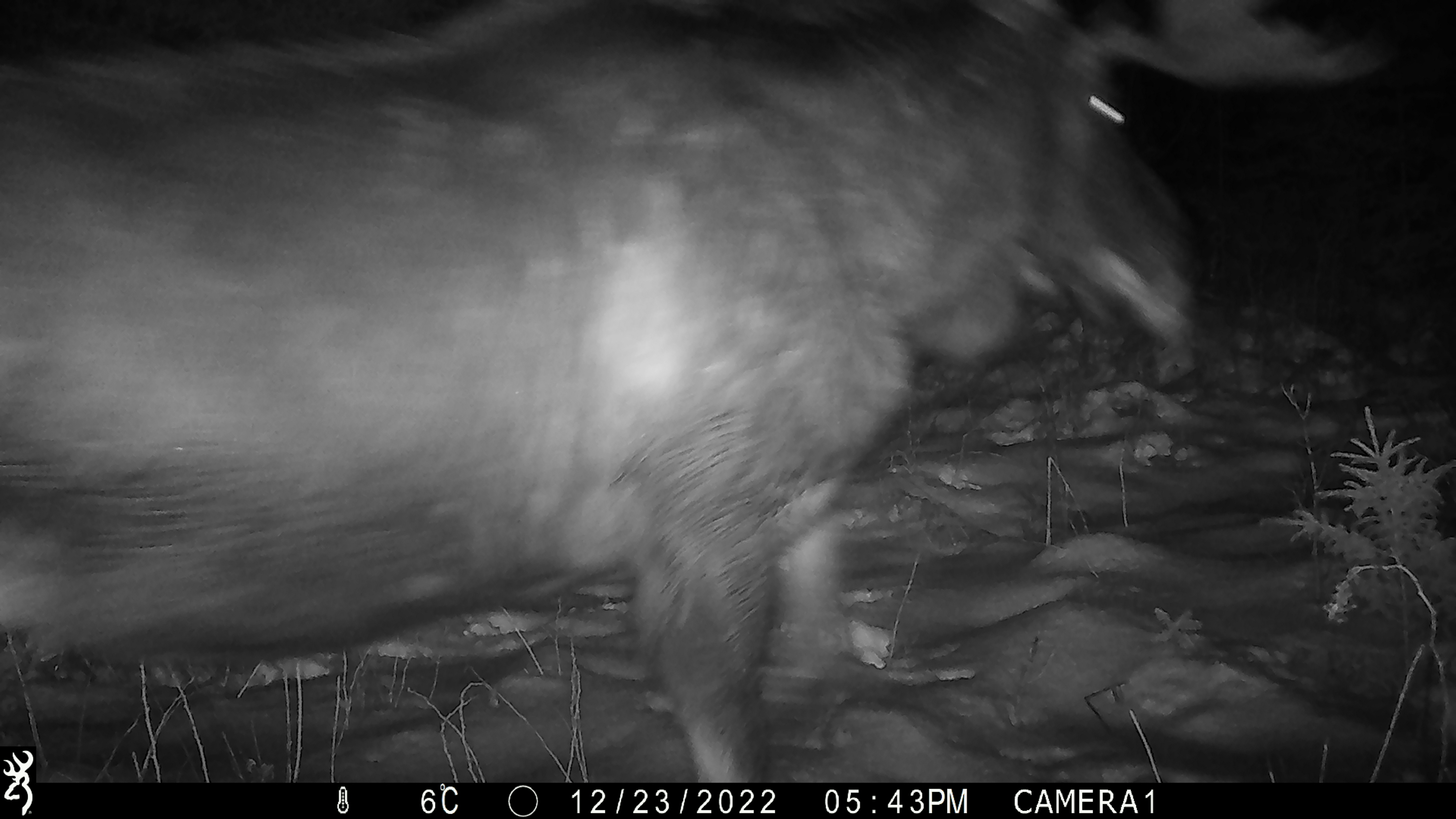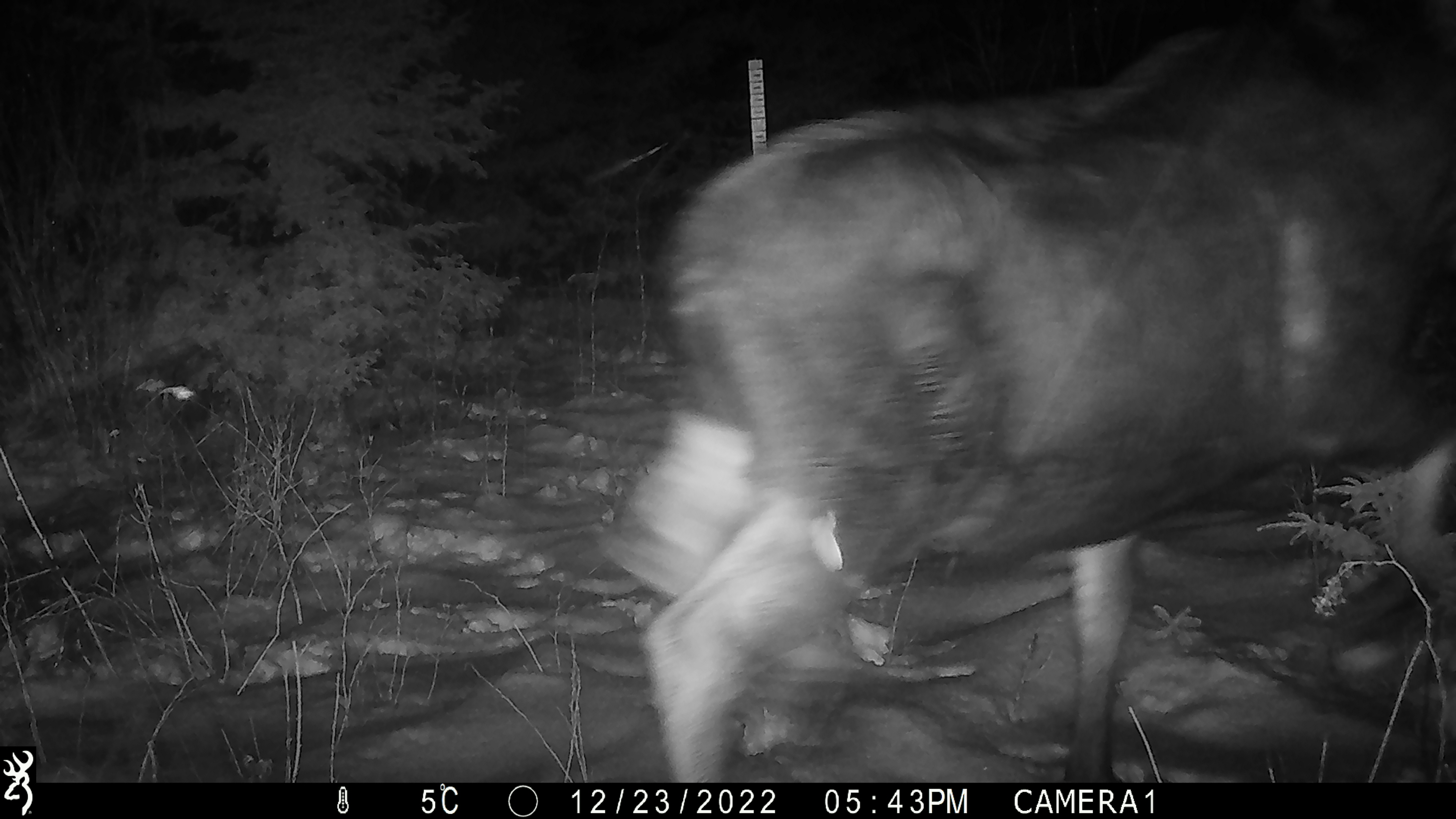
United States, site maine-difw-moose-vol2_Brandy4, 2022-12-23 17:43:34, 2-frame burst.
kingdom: Animalia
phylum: Chordata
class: Mammalia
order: Artiodactyla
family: Cervidae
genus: Alces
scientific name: Alces alces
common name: moose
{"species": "moose (Alces alces)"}